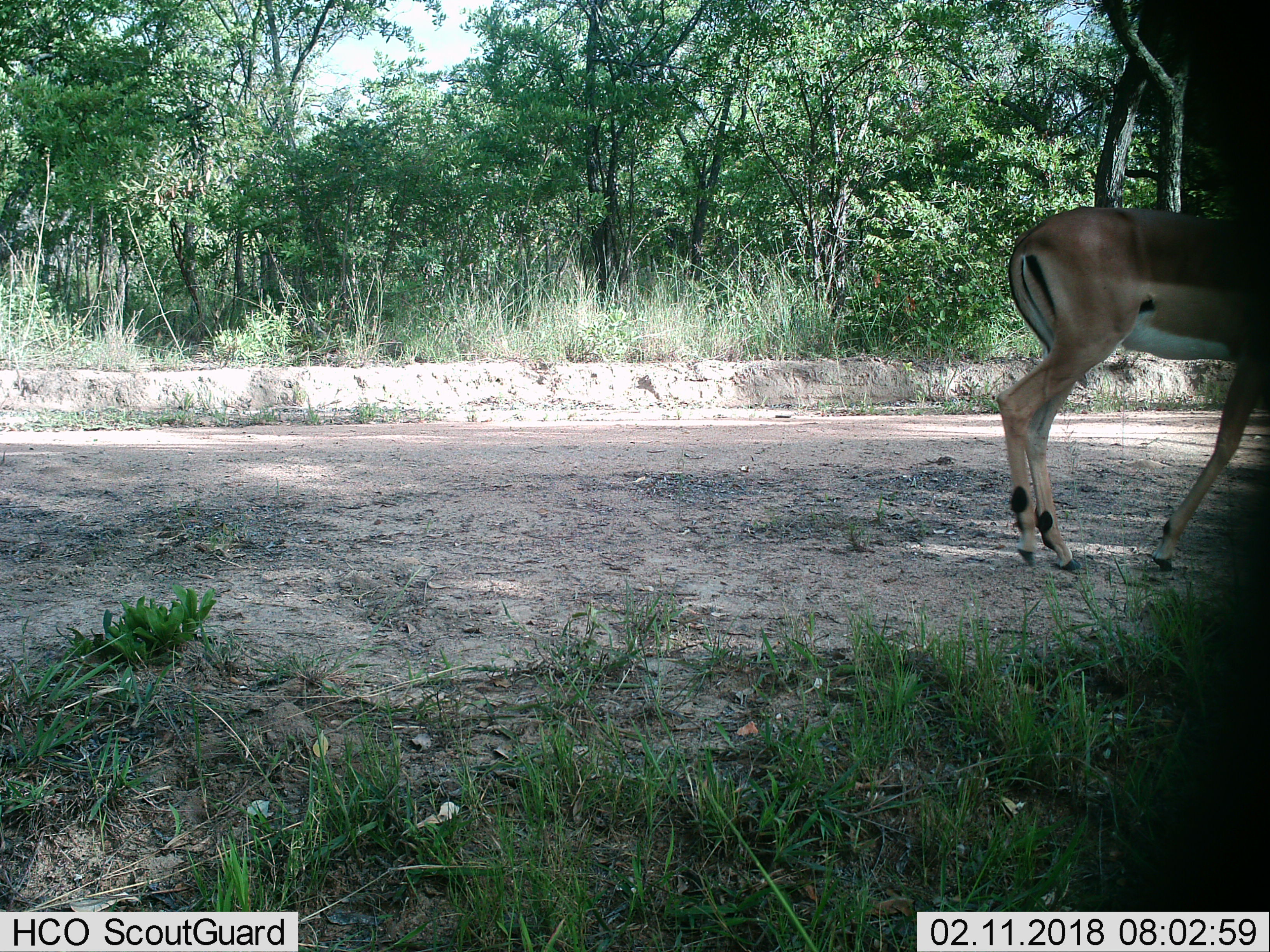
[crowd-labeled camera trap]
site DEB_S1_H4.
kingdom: Animalia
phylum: Chordata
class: Mammalia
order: Artiodactyla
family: Bovidae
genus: Aepyceros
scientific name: Aepyceros melampus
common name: impala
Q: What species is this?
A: Impala (Aepyceros melampus).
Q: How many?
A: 1.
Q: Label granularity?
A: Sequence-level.